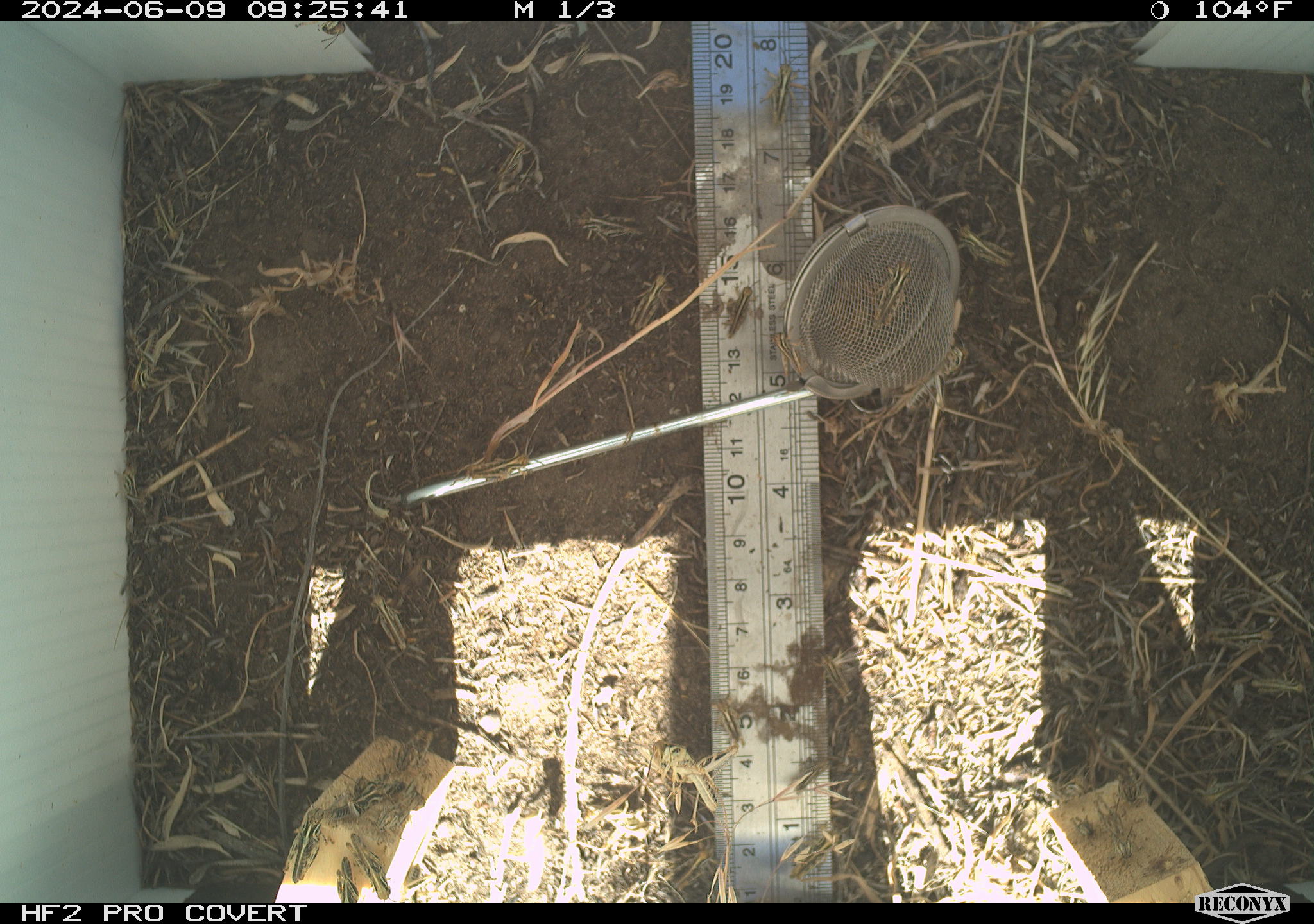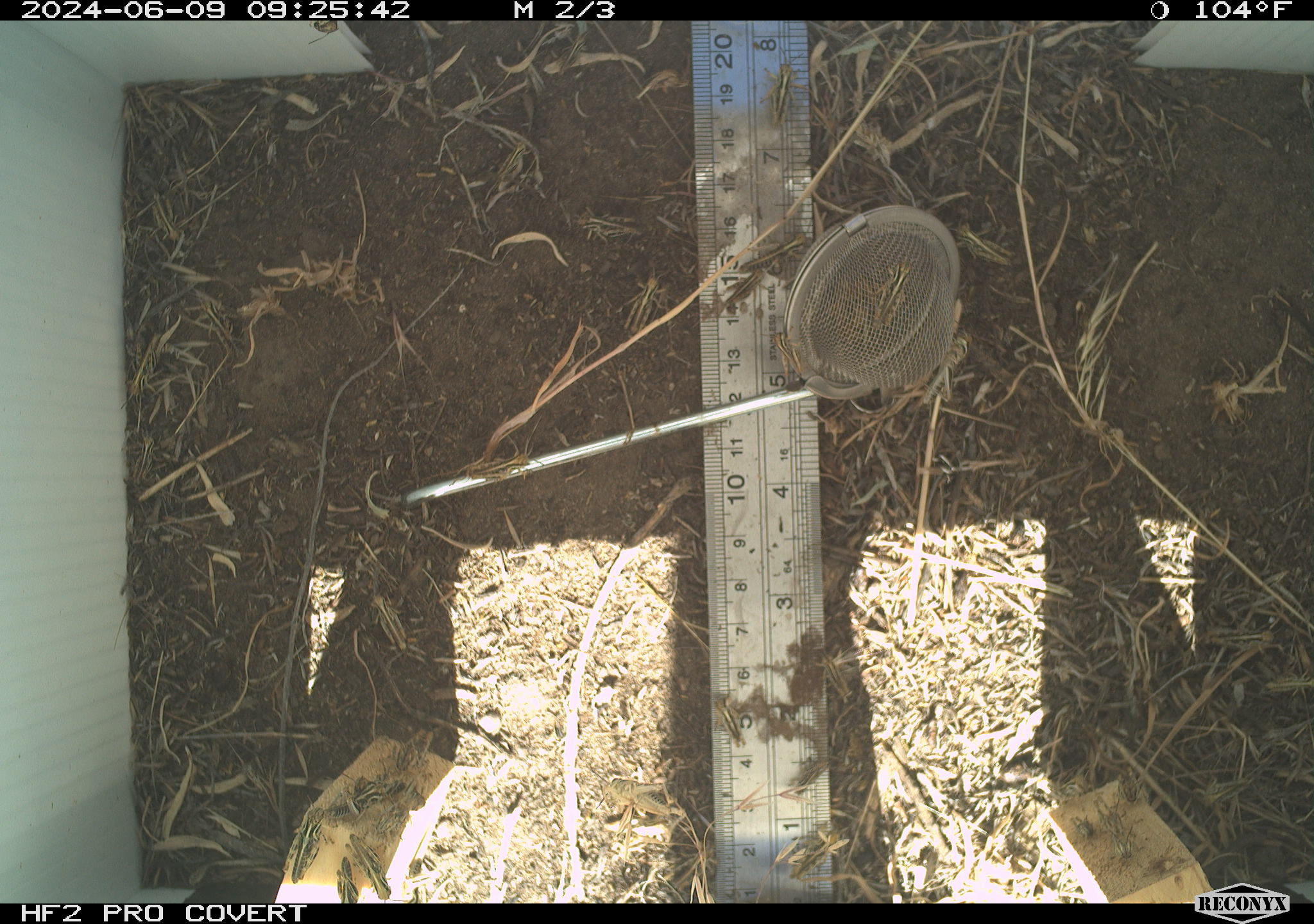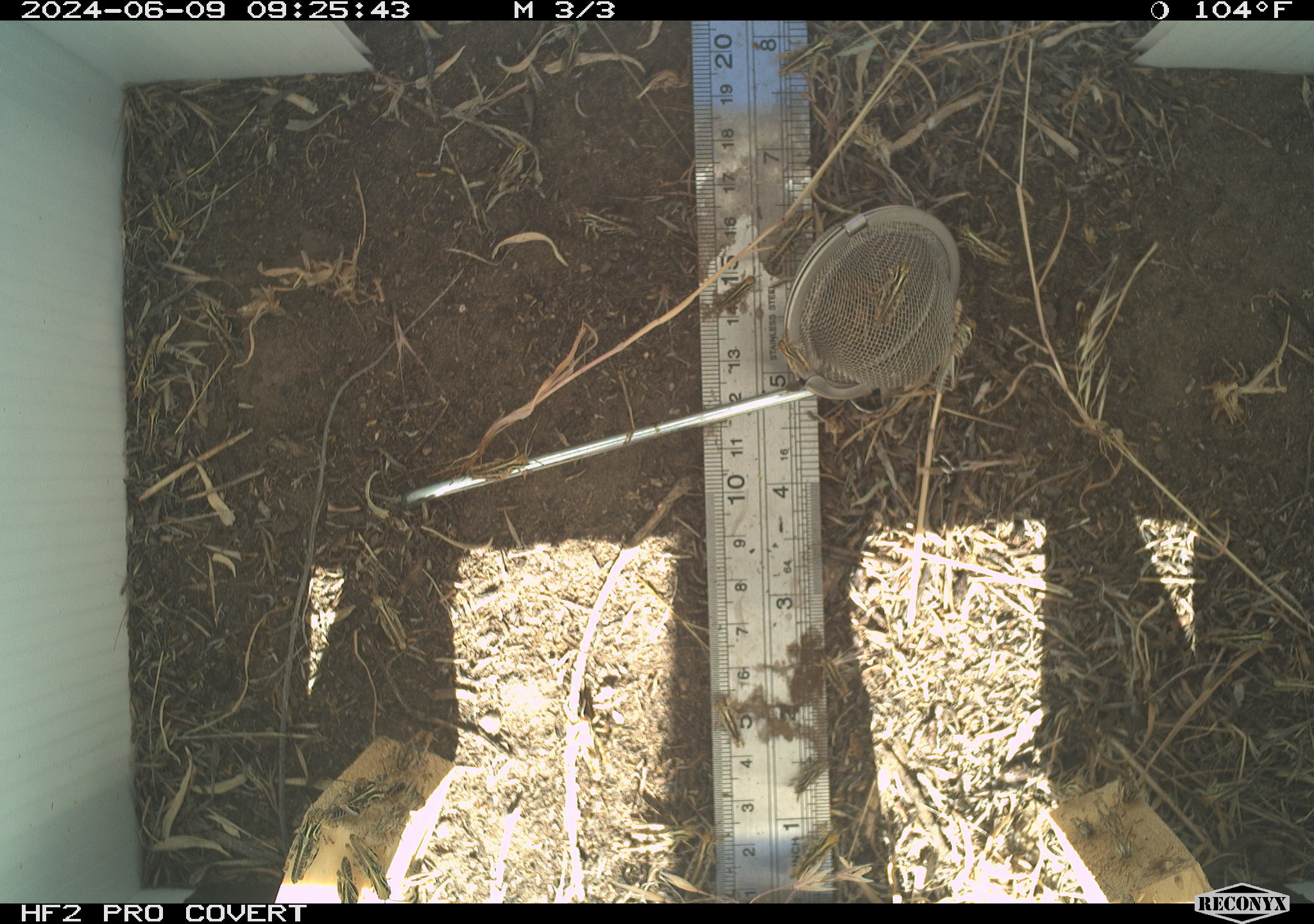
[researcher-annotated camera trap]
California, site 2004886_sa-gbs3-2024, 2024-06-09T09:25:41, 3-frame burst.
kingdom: Animalia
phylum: Arthropoda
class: Insecta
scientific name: Insecta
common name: insect